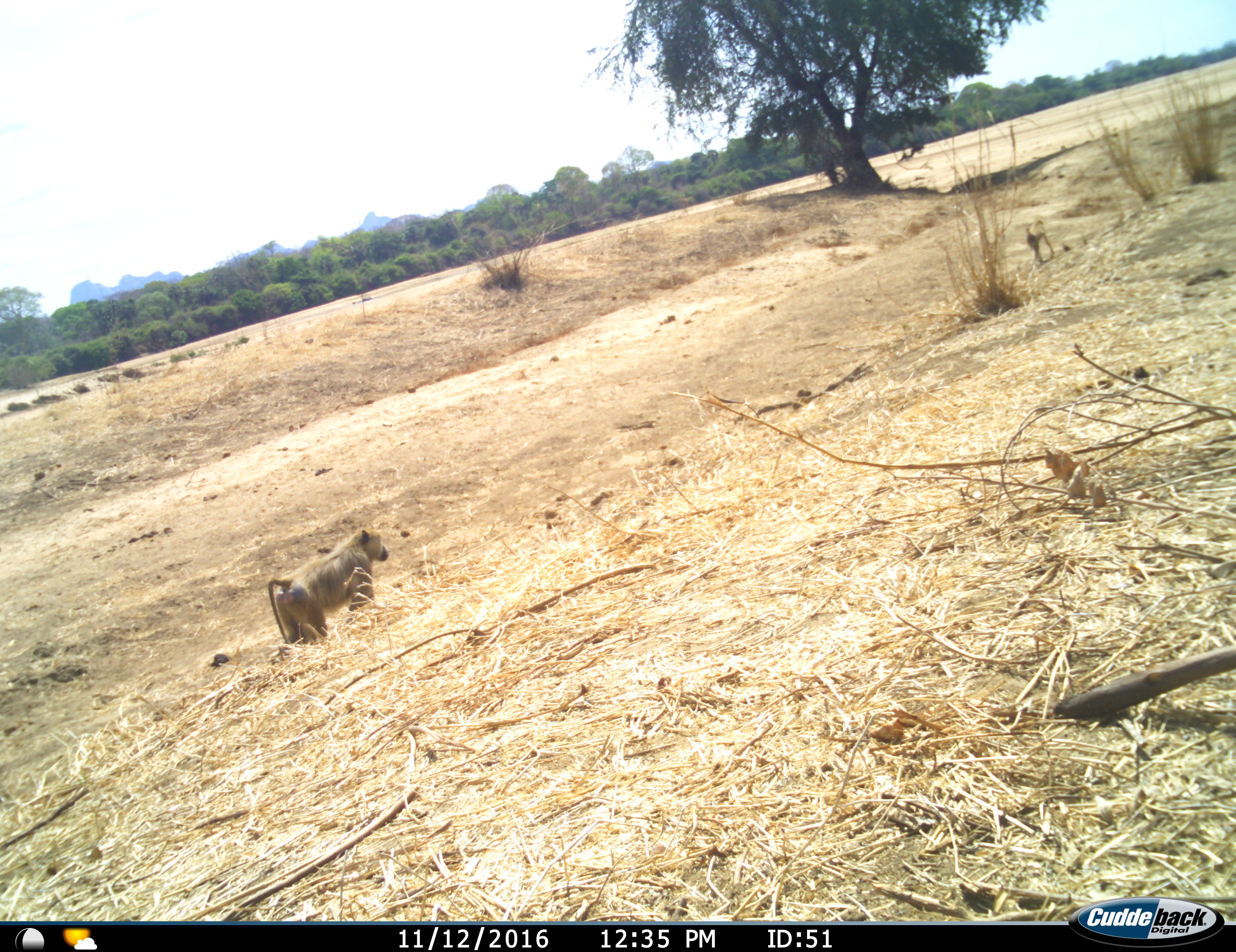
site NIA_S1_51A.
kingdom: Animalia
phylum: Chordata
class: Mammalia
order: Primates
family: Cercopithecidae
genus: Papio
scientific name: Papio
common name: baboon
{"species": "baboon (Papio)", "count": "2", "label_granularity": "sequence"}